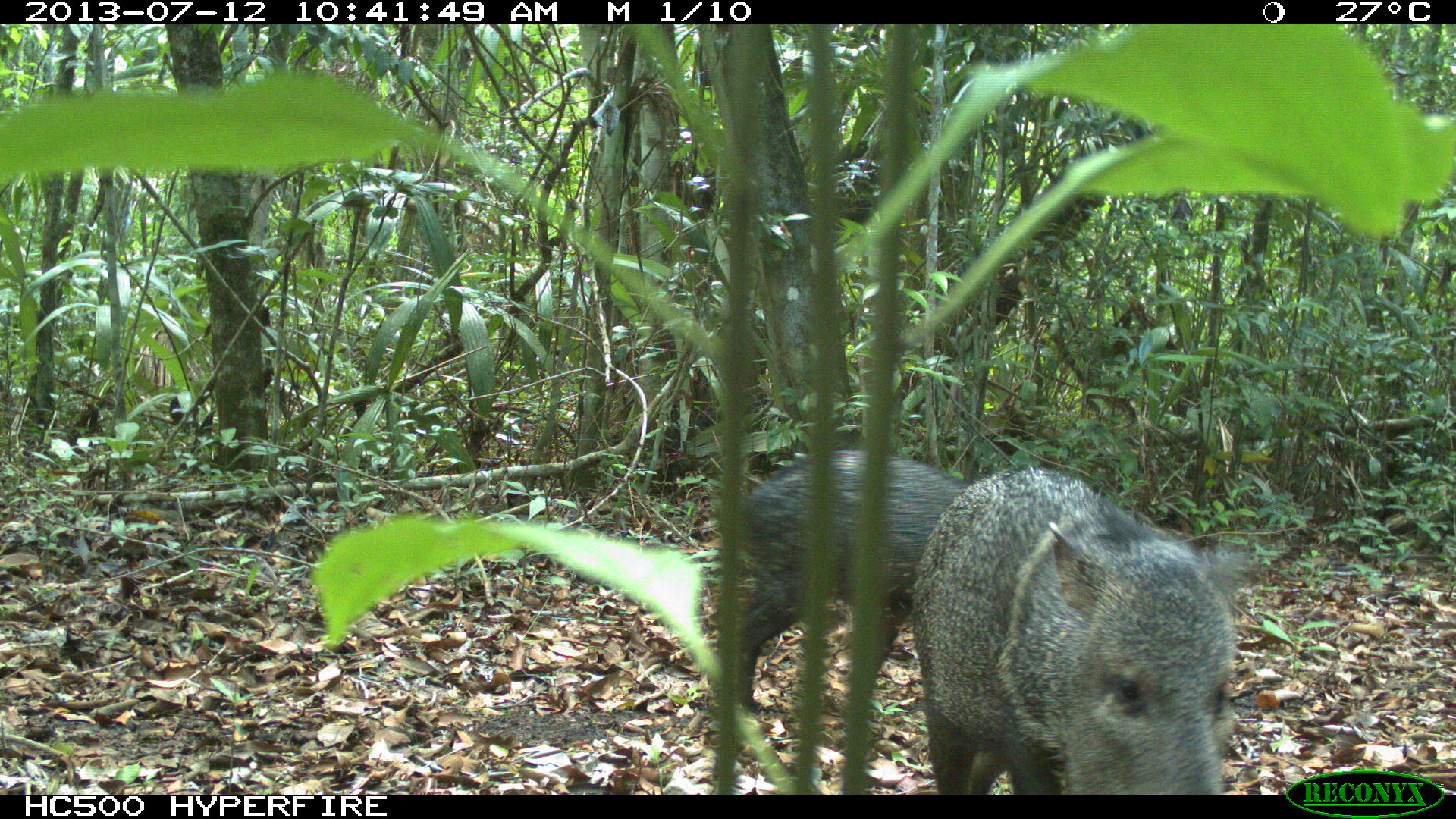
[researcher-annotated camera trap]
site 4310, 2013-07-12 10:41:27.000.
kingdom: Animalia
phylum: Chordata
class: Mammalia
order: Artiodactyla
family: Tayassuidae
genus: Pecari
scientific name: Pecari tajacu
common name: collared peccary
Pecari tajacu (collared peccary), count 13.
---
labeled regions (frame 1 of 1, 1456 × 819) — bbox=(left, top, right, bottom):
pecari tajacu: bbox=(899, 469, 1252, 794); bbox=(723, 449, 967, 707)